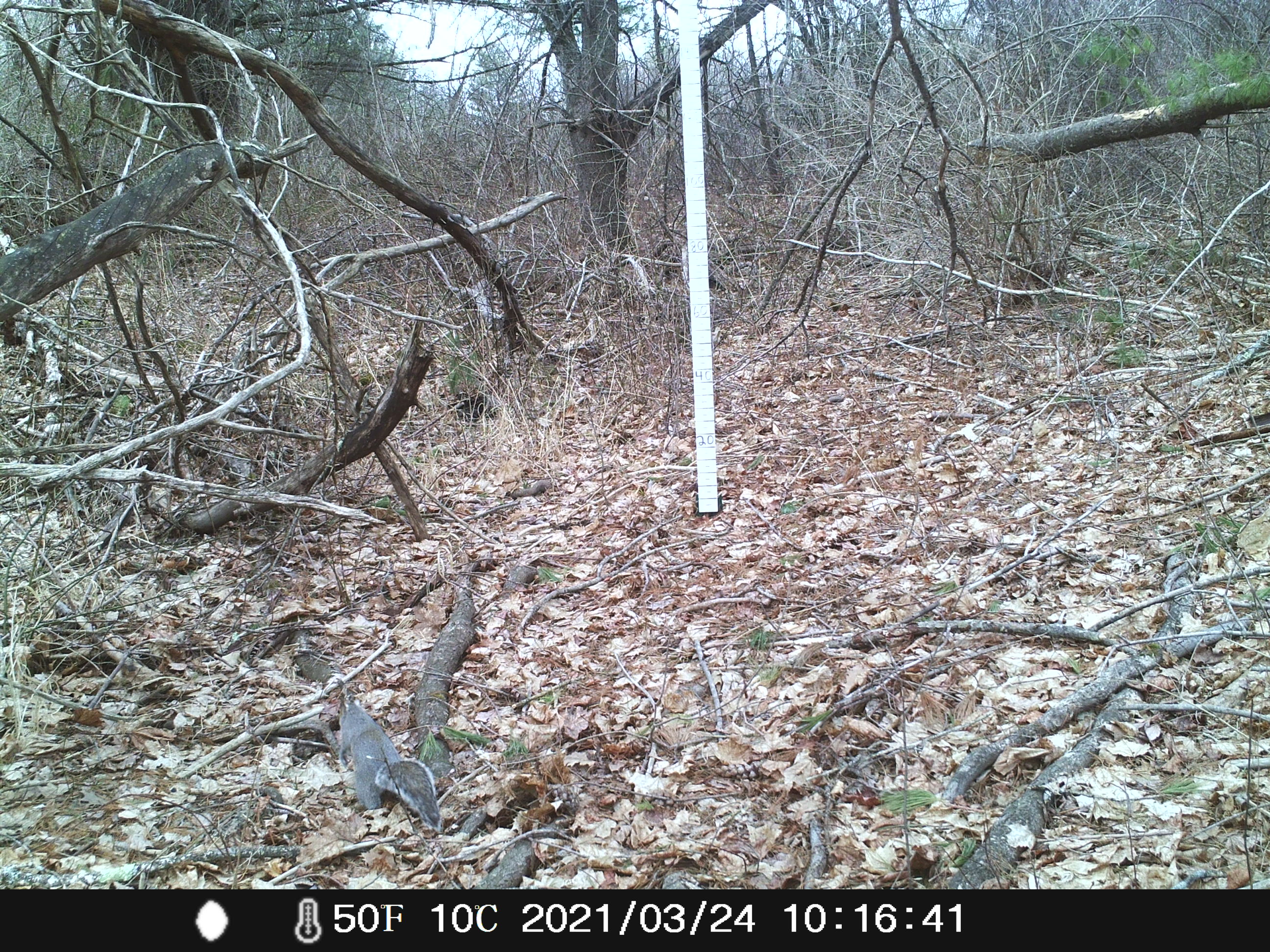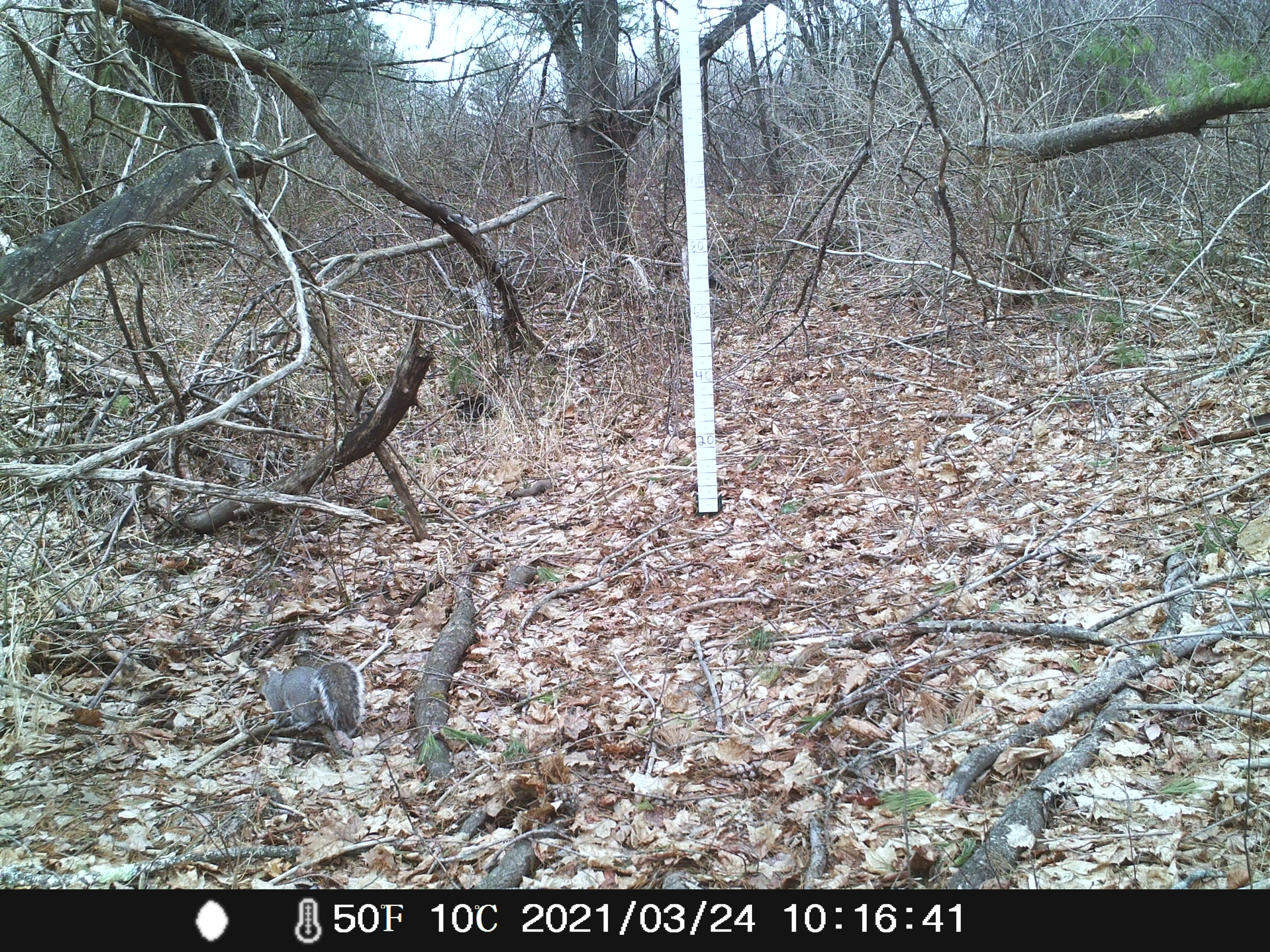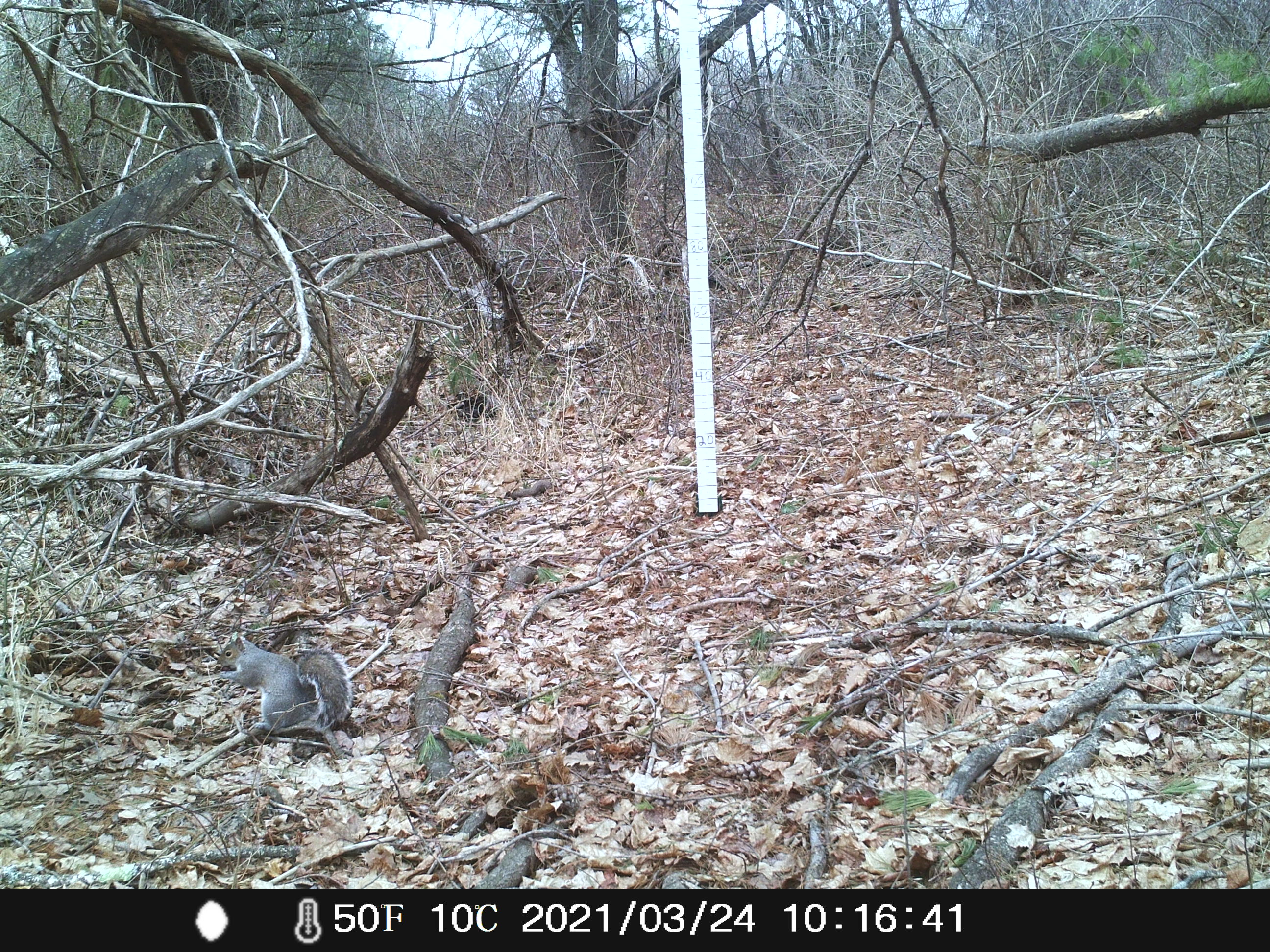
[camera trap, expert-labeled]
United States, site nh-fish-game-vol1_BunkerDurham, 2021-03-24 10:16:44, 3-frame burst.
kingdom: Animalia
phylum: Chordata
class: Mammalia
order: Rodentia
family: Sciuridae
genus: Sciurus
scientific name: Sciurus carolinensis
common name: gray squirrel